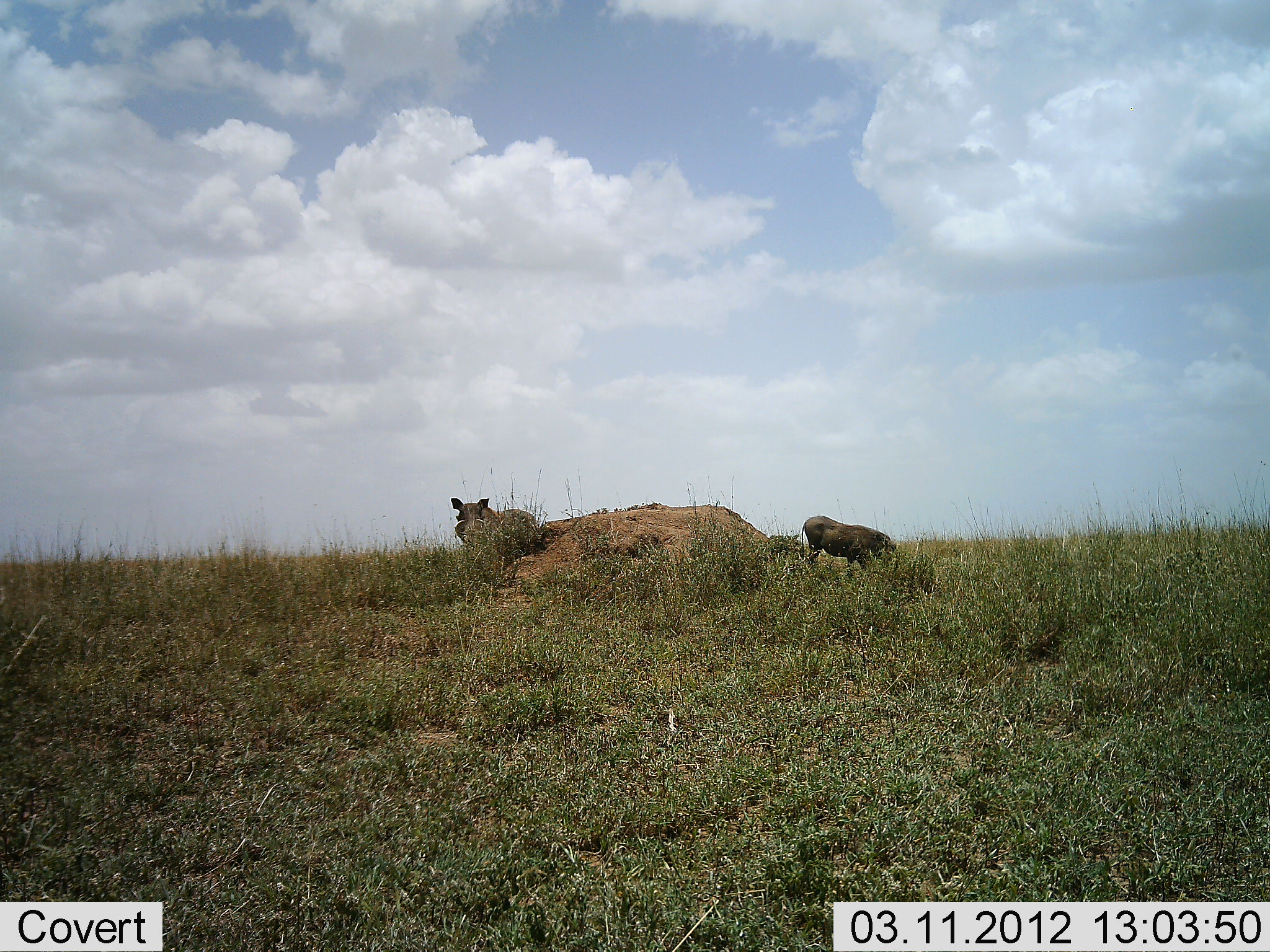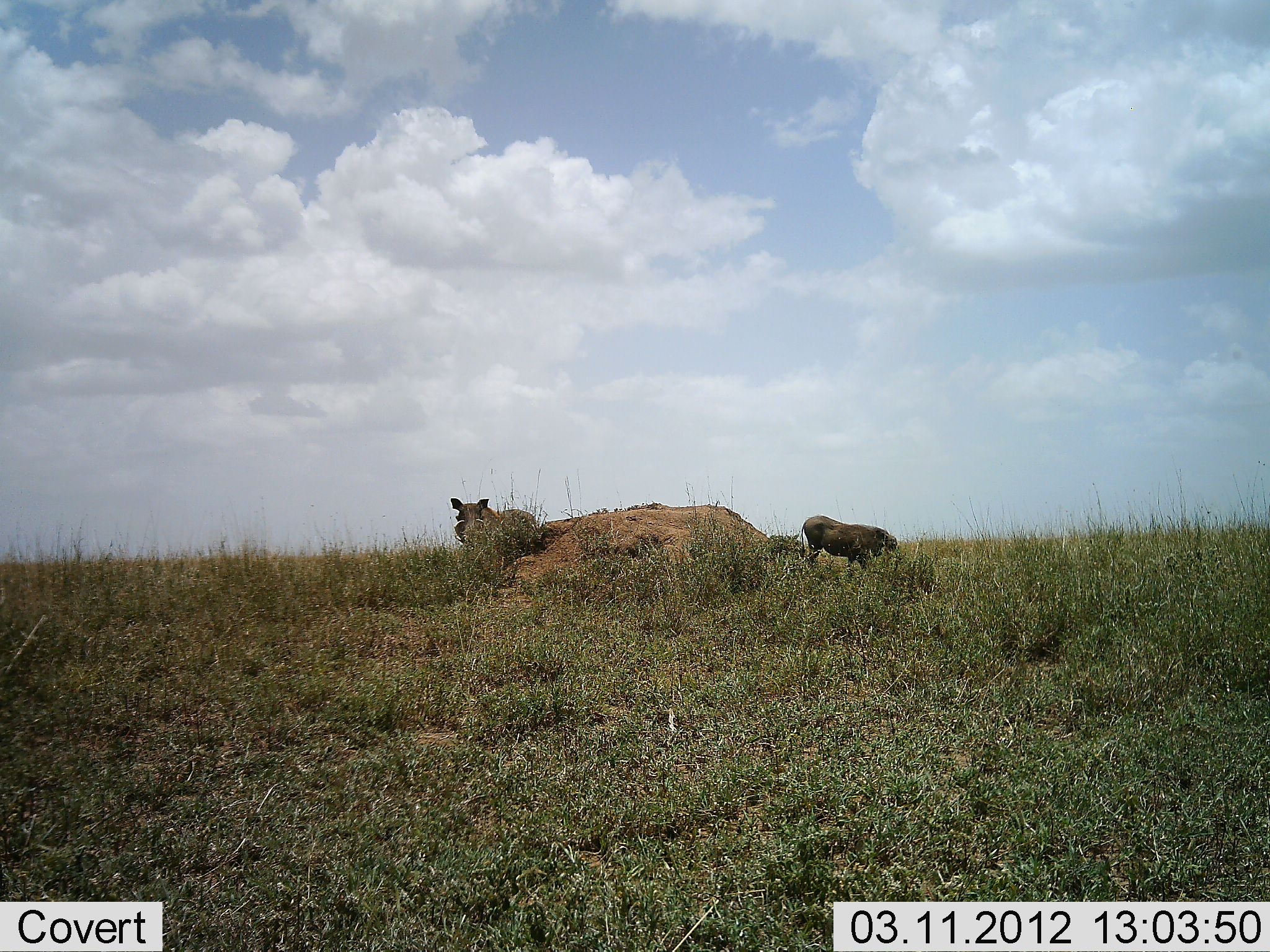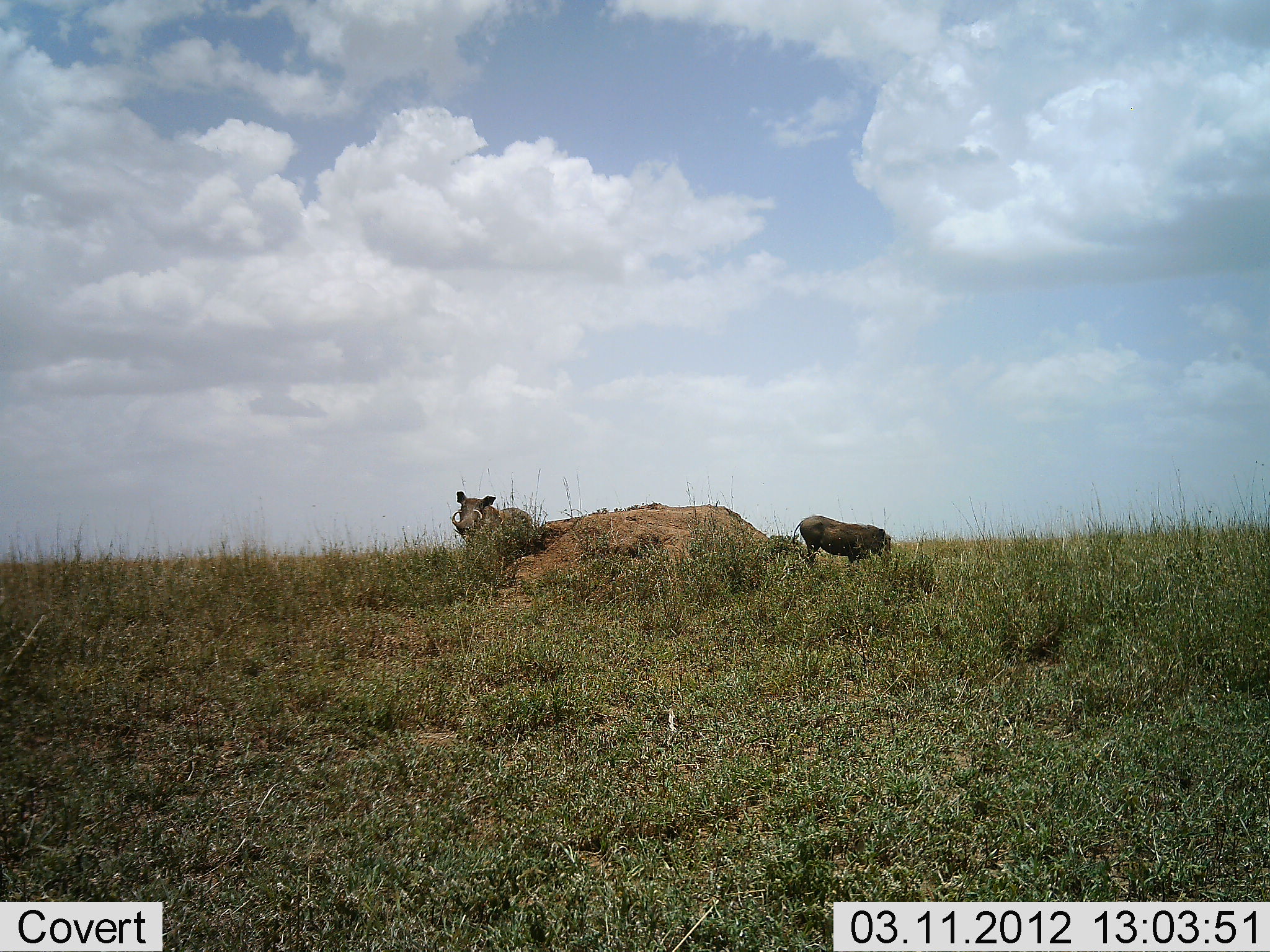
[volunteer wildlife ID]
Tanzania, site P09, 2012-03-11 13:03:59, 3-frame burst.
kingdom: Animalia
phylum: Chordata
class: Mammalia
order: Artiodactyla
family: Suidae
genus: Phacochoerus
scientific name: Phacochoerus africanus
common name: warthog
Warthog (Phacochoerus africanus), count 2. Behavior (volunteer vote fractions): standing 59%, resting 0%, moving 0%, interacting 0%. Young present (vote fraction): 4%. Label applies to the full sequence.